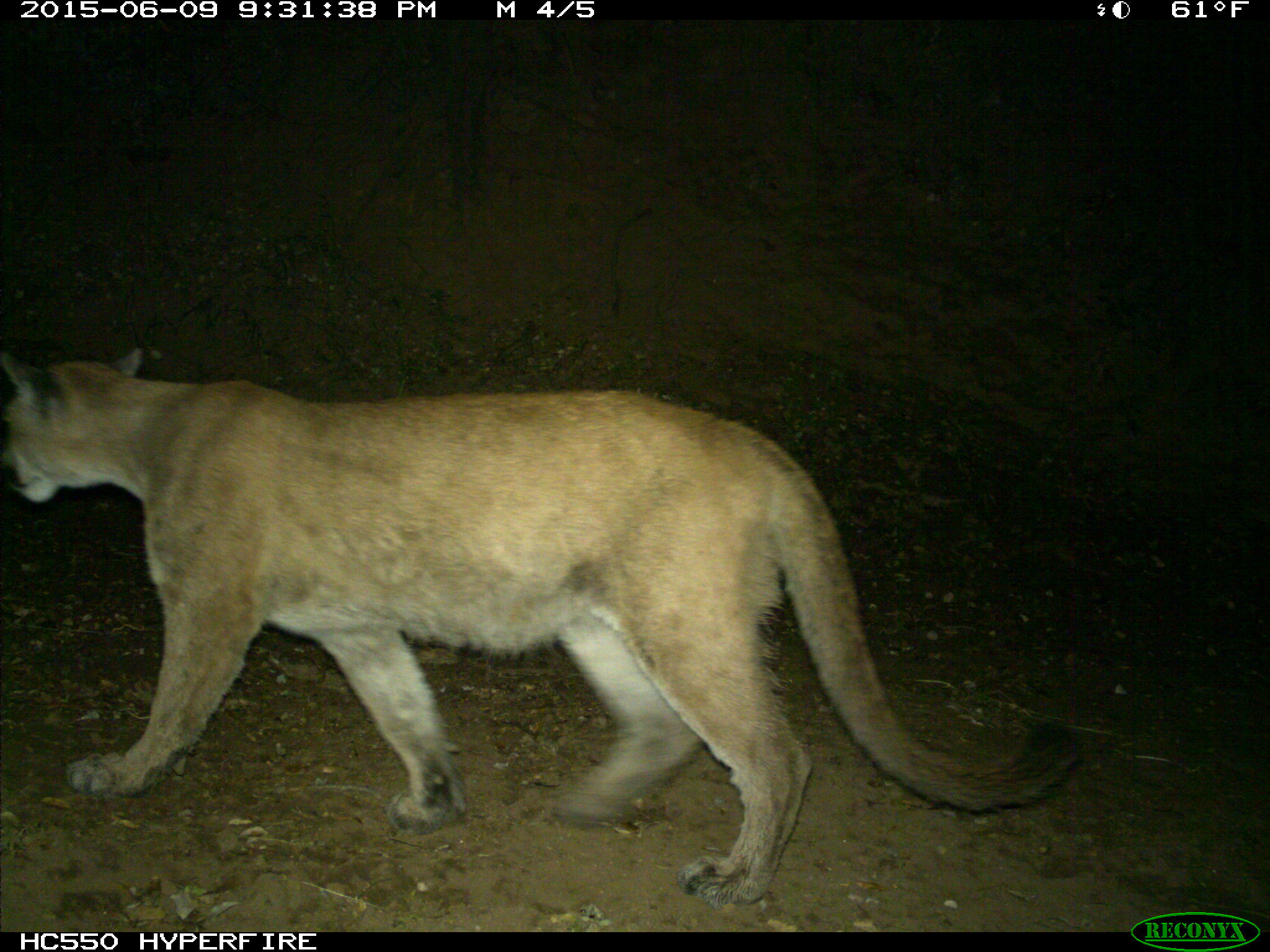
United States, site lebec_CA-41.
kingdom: Animalia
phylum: Chordata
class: Mammalia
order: Carnivora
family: Felidae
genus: Puma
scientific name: Puma concolor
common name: mountain lion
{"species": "Puma concolor (mountain lion)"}